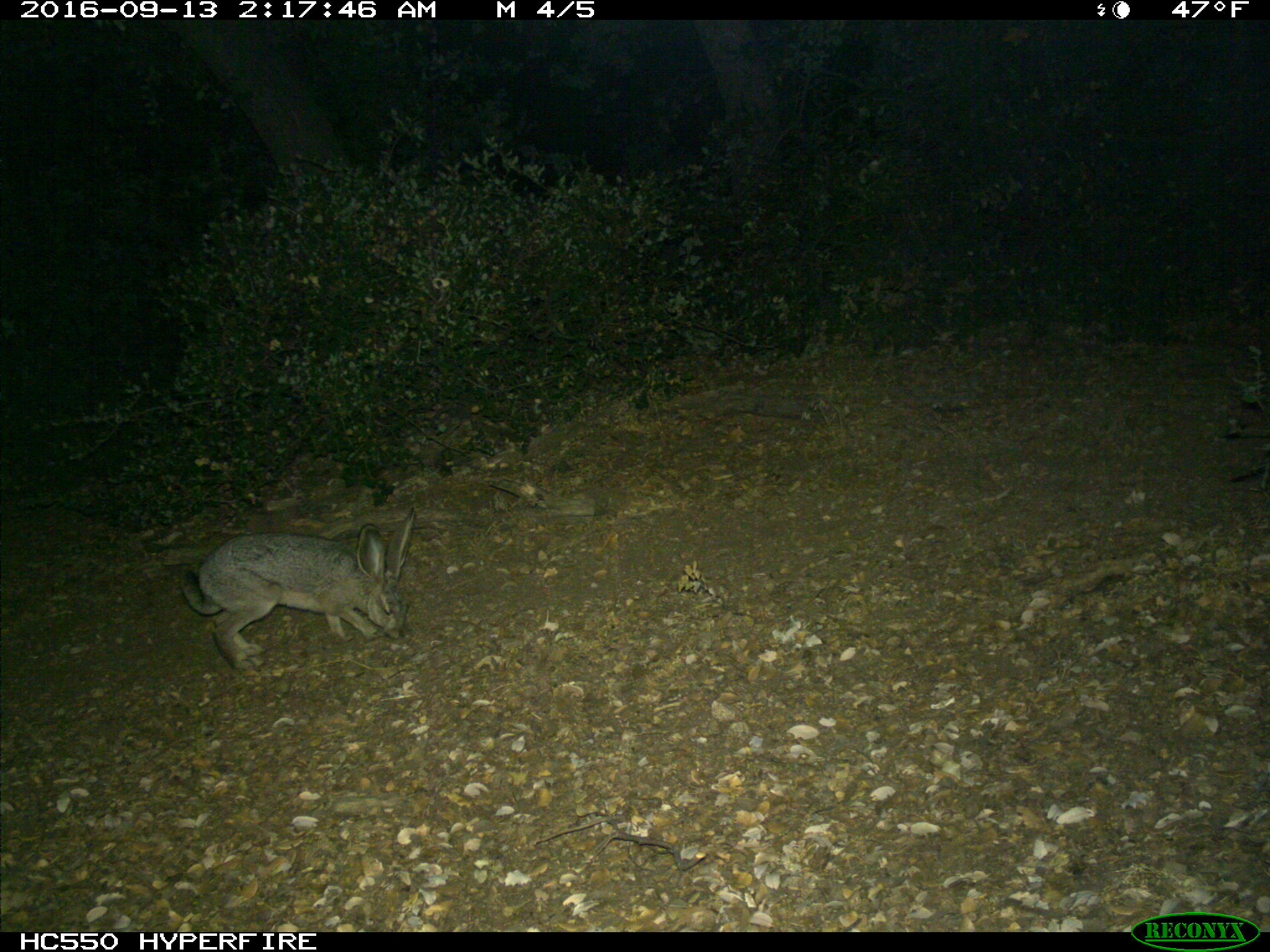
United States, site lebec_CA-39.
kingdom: Animalia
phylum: Chordata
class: Mammalia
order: Lagomorpha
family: Leporidae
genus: Lepus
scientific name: Lepus californicus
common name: black-tailed jackrabbit